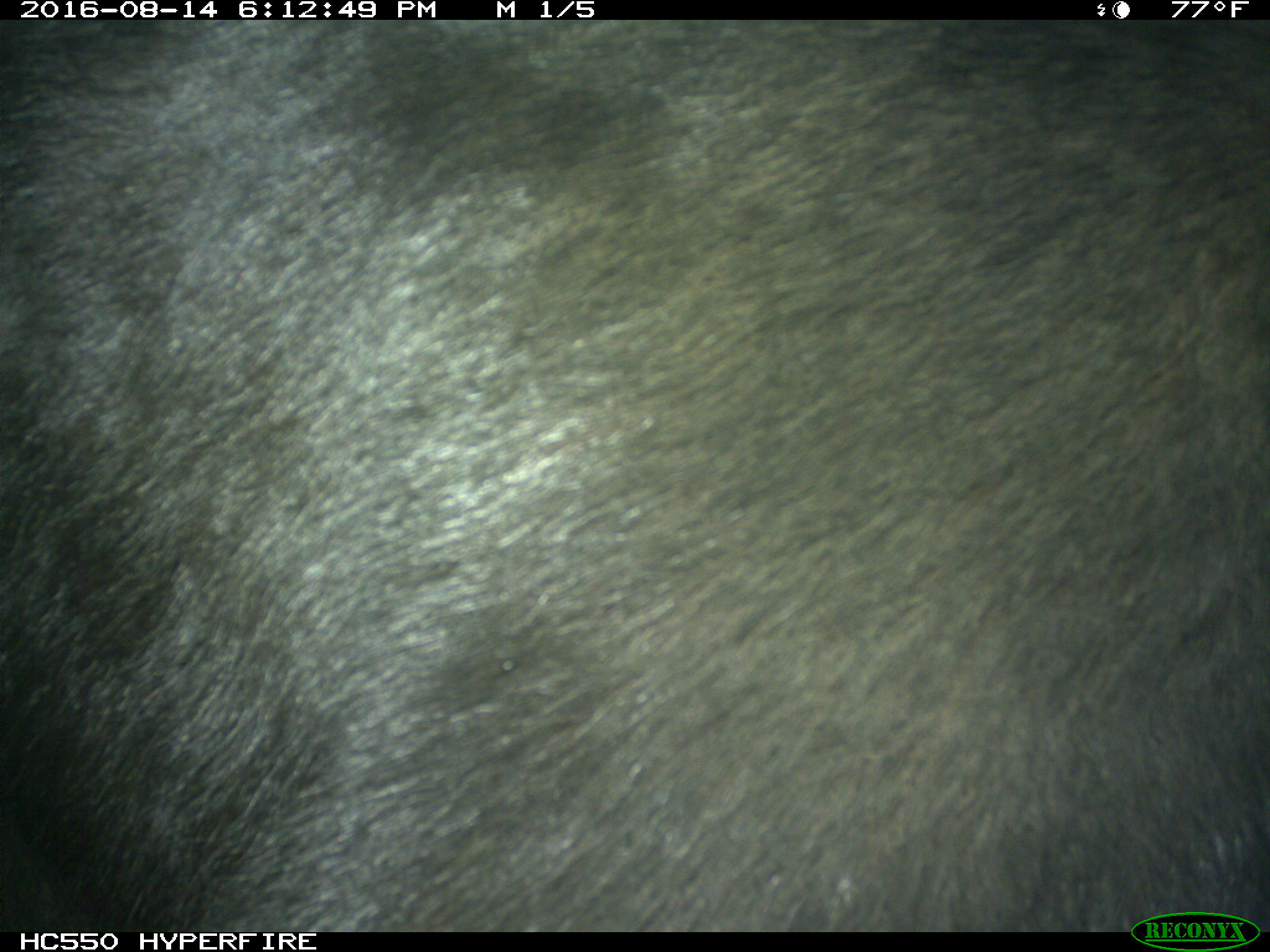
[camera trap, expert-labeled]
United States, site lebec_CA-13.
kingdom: Animalia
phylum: Chordata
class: Mammalia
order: Carnivora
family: Ursidae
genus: Ursus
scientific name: Ursus americanus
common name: american black bear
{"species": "Ursus americanus (american black bear)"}